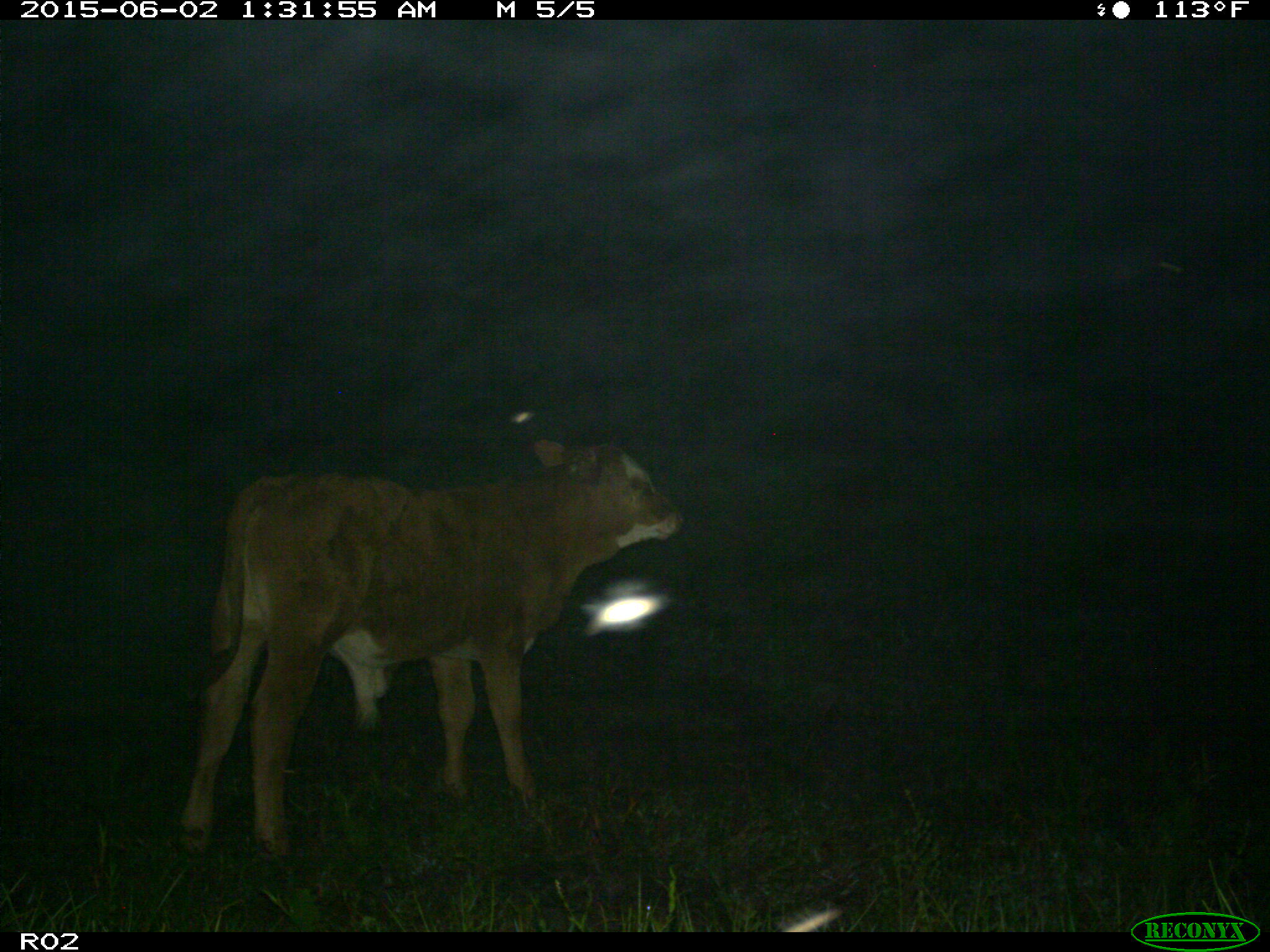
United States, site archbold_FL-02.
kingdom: Animalia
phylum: Chordata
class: Mammalia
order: Artiodactyla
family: Bovidae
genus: Bos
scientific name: Bos taurus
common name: domestic cow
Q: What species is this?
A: Bos taurus (domestic cow).